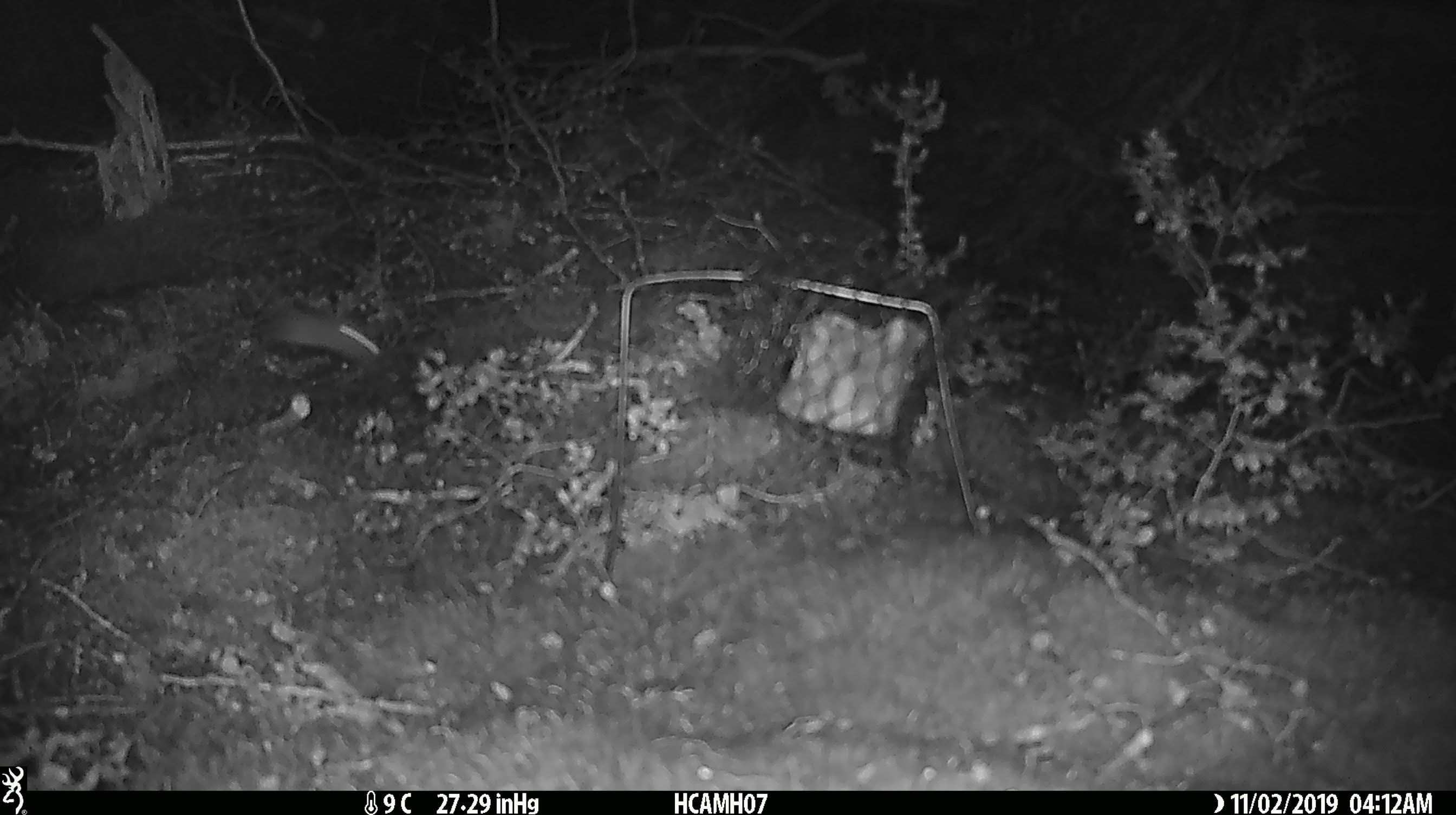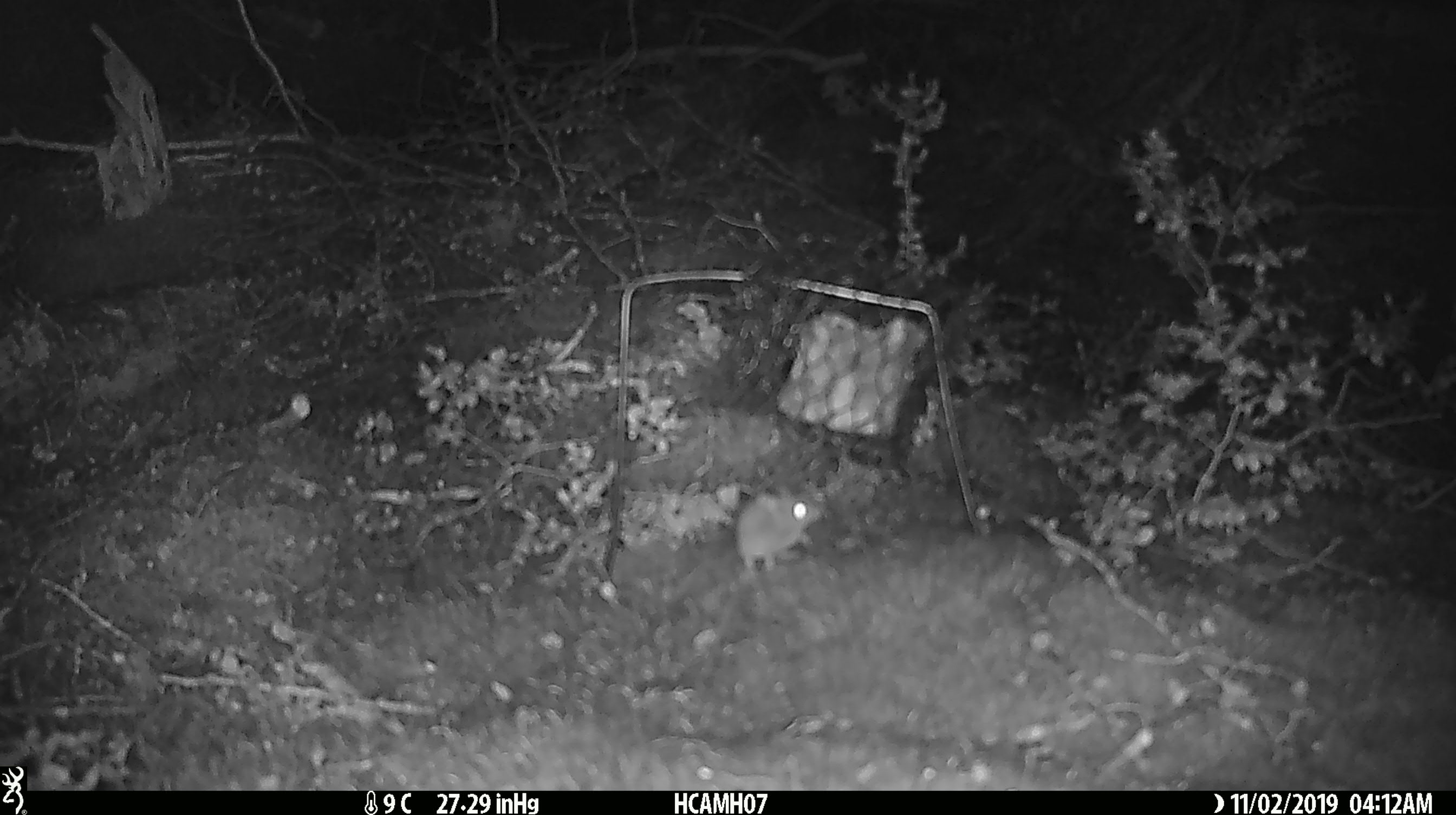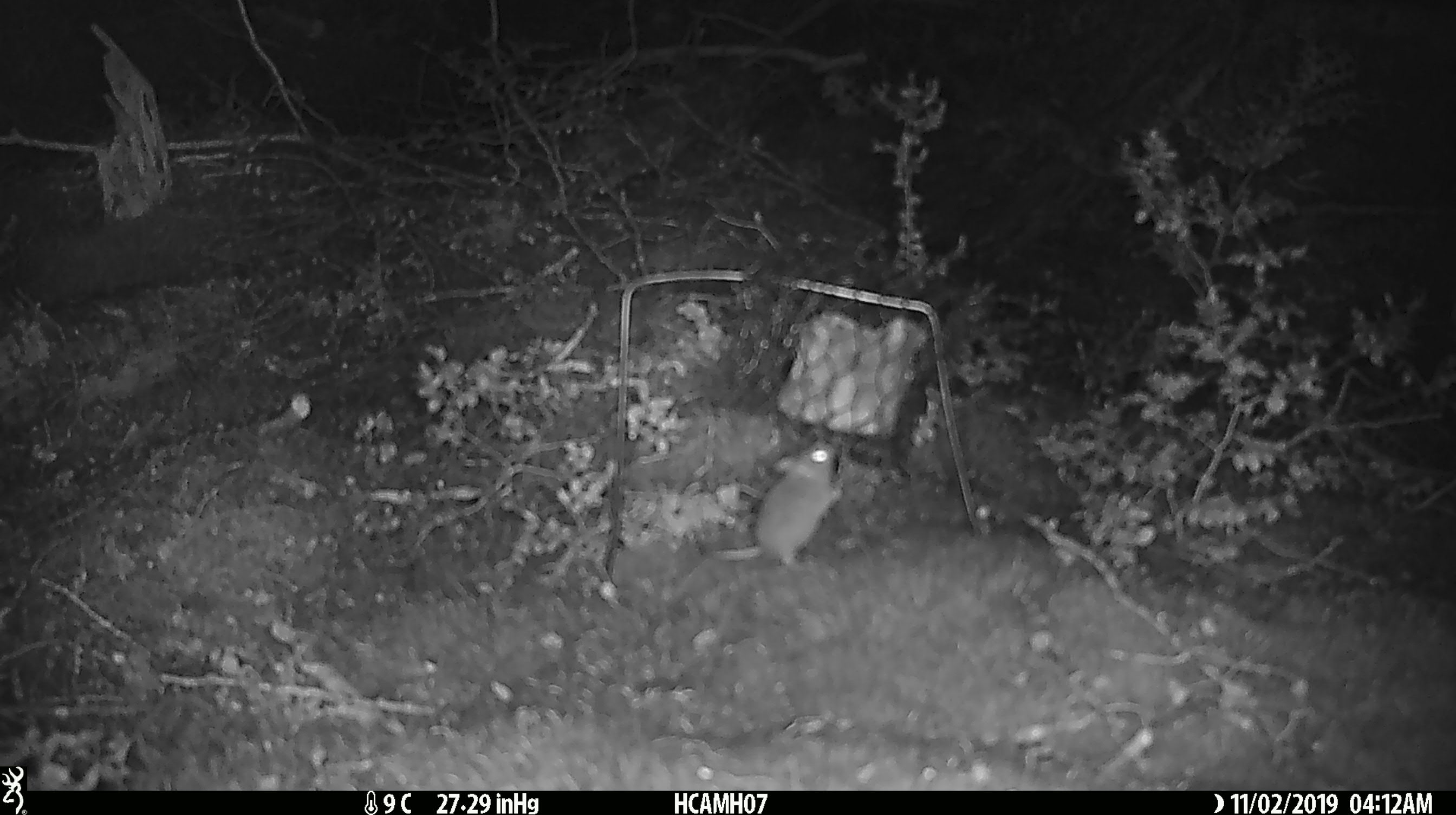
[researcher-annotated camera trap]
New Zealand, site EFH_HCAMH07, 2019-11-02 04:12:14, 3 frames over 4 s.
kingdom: Animalia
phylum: Chordata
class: Mammalia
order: Rodentia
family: Muridae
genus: Mus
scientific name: Mus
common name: mouse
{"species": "mouse (Mus)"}